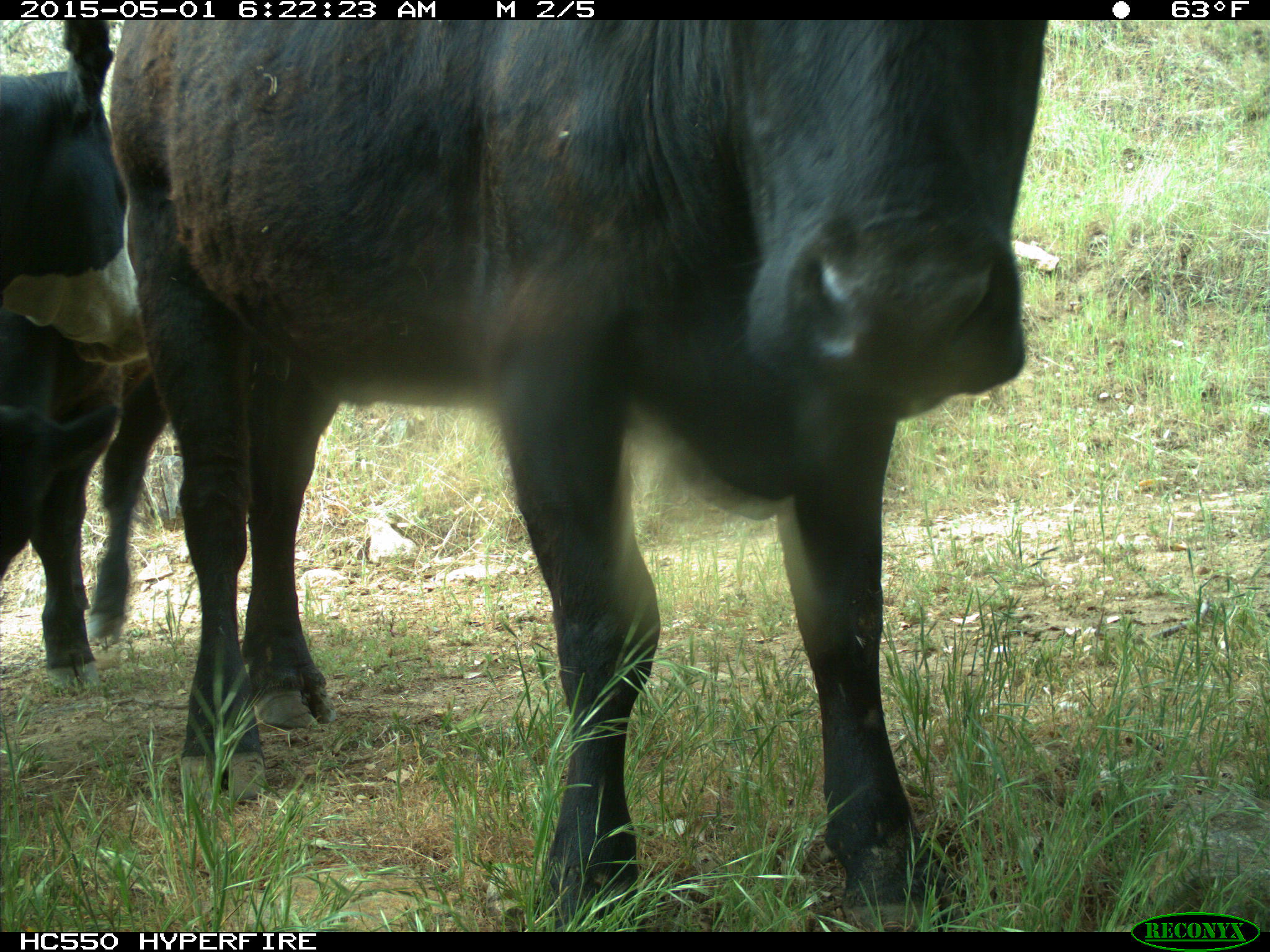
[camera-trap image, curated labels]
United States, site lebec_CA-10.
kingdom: Animalia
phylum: Chordata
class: Mammalia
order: Artiodactyla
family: Bovidae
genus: Bos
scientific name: Bos taurus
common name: domestic cow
Bos taurus (domestic cow).